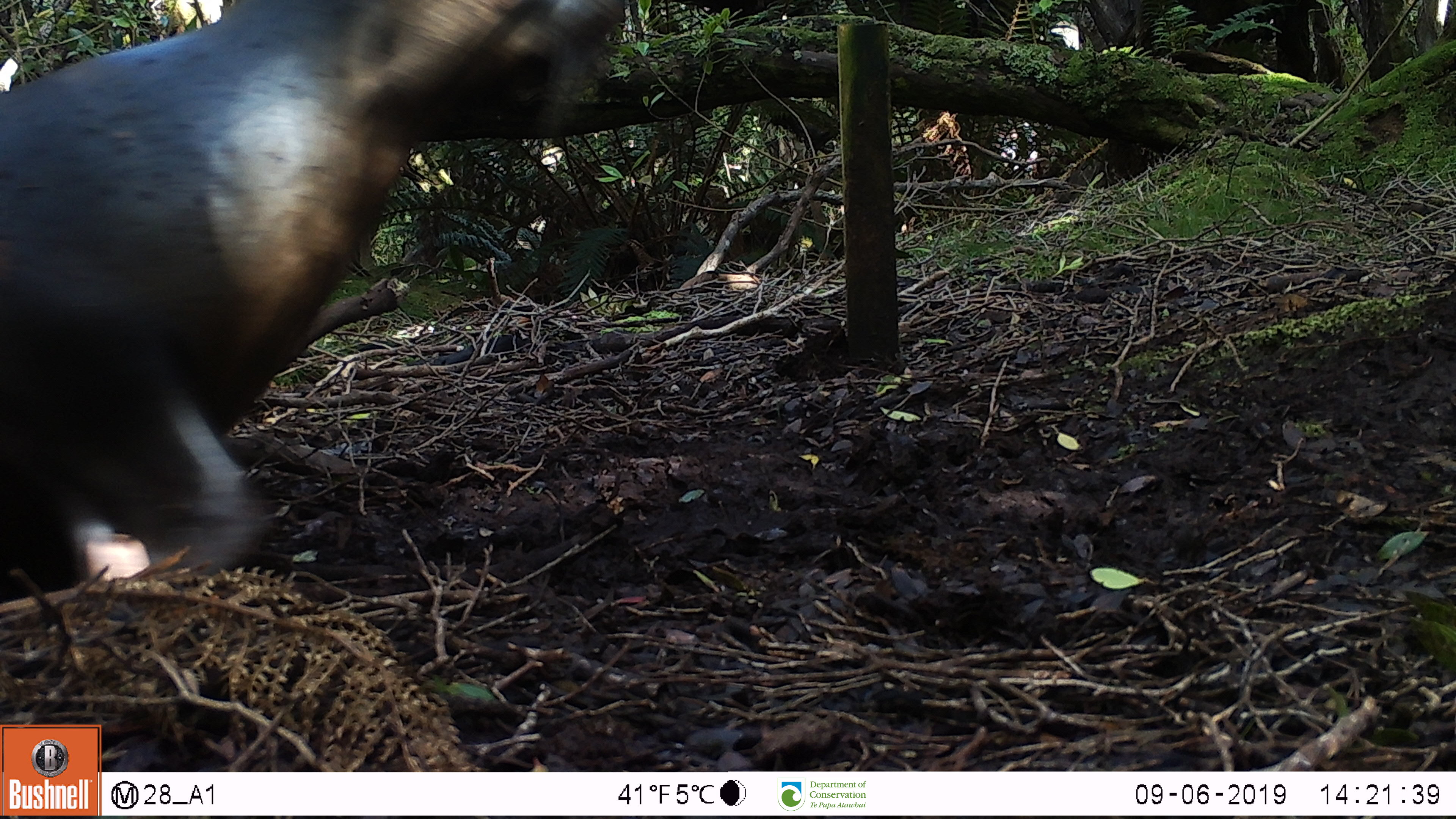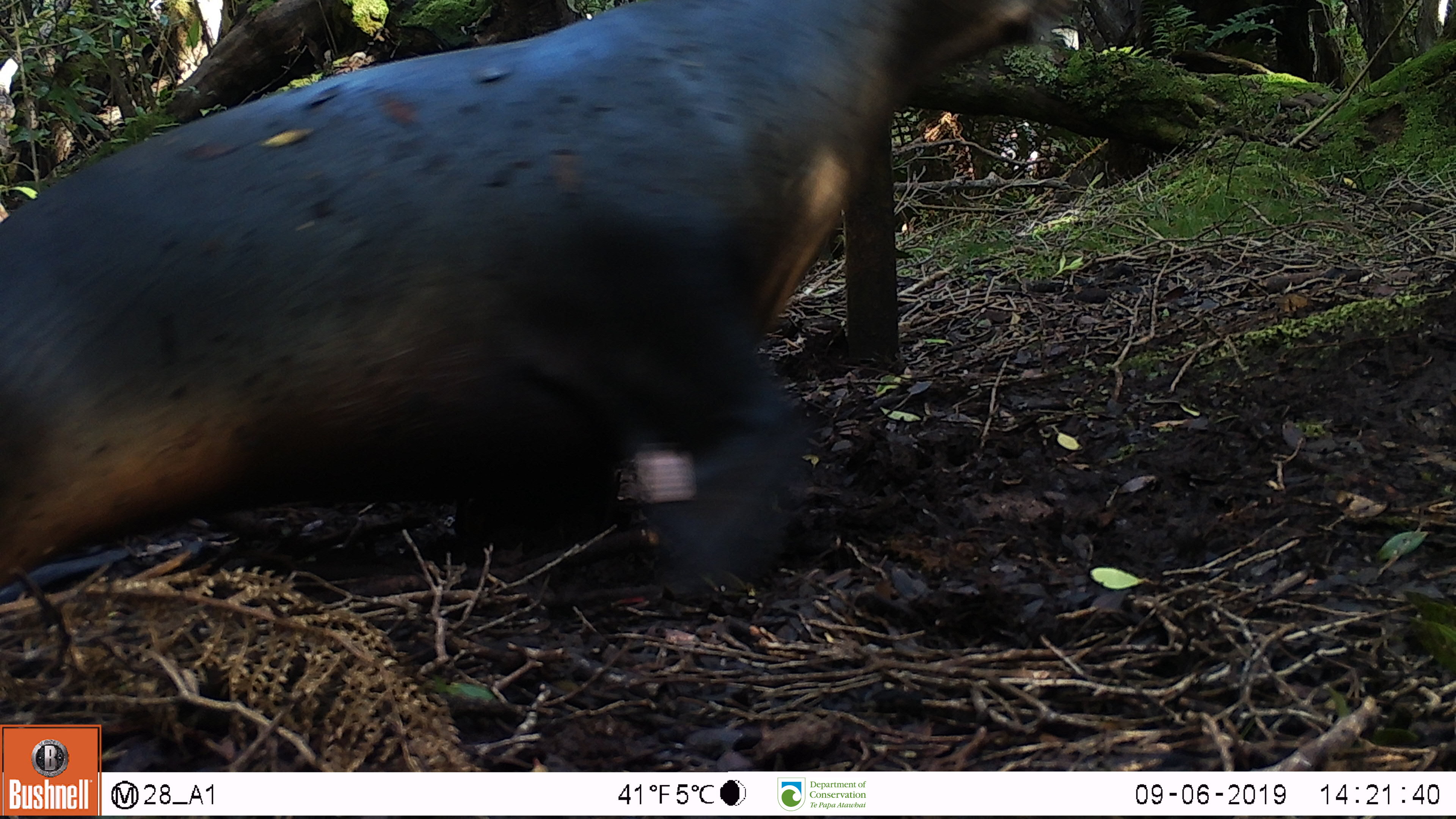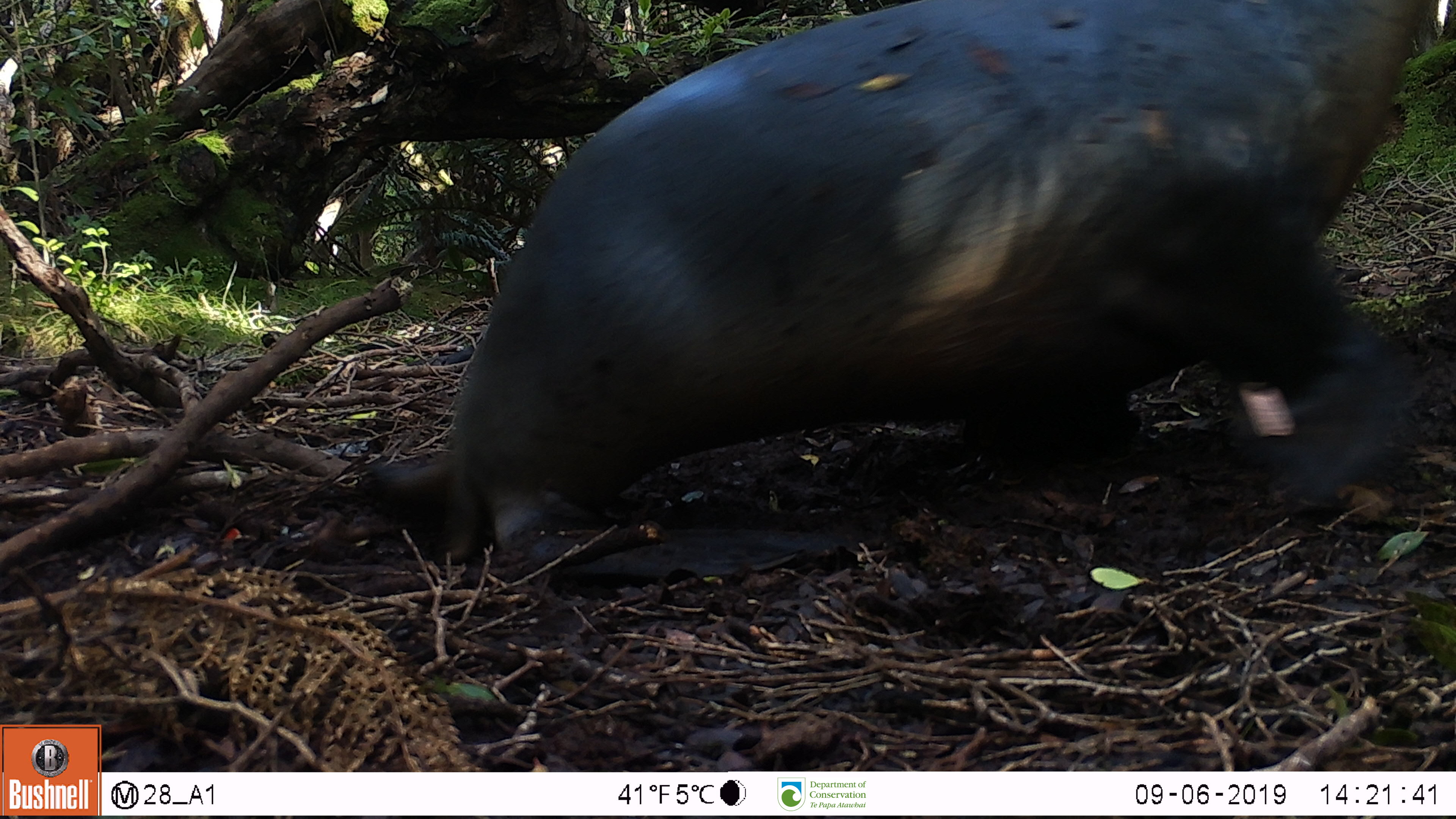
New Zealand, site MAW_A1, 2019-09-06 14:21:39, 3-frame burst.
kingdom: Animalia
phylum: Chordata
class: Mammalia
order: Carnivora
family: Otariidae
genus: Phocarctos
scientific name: Phocarctos hookeri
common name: new zealand sea lion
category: sealion